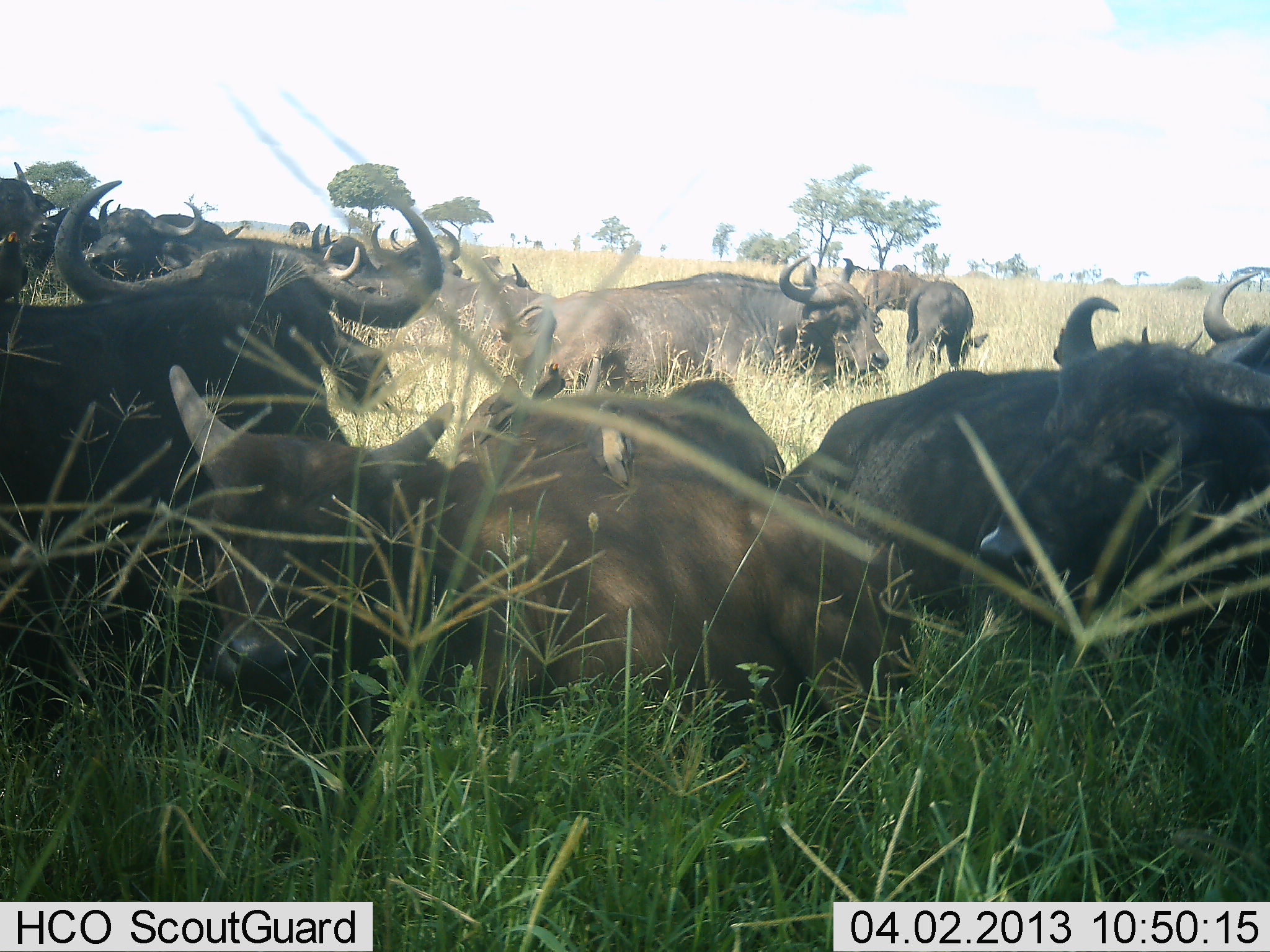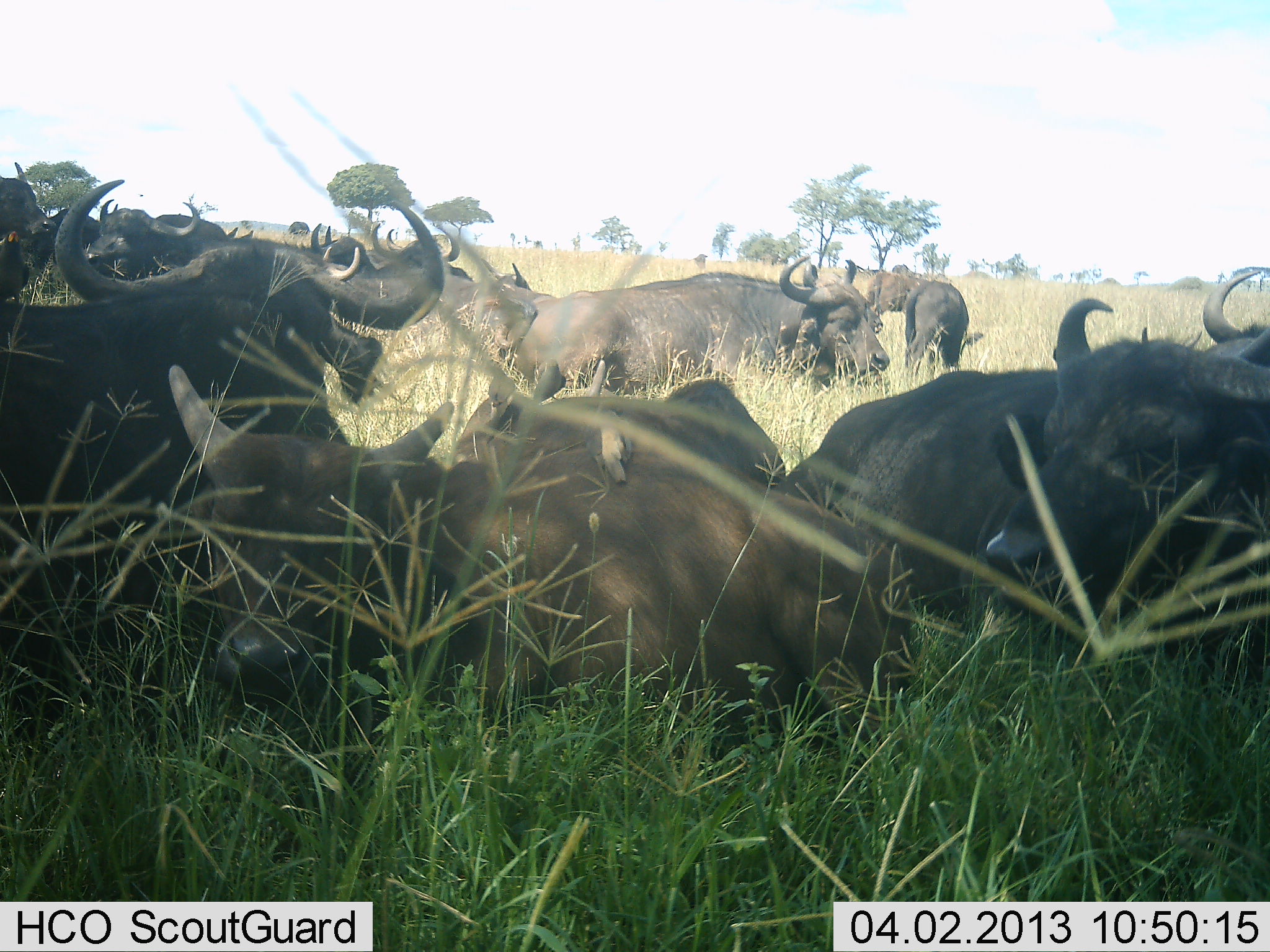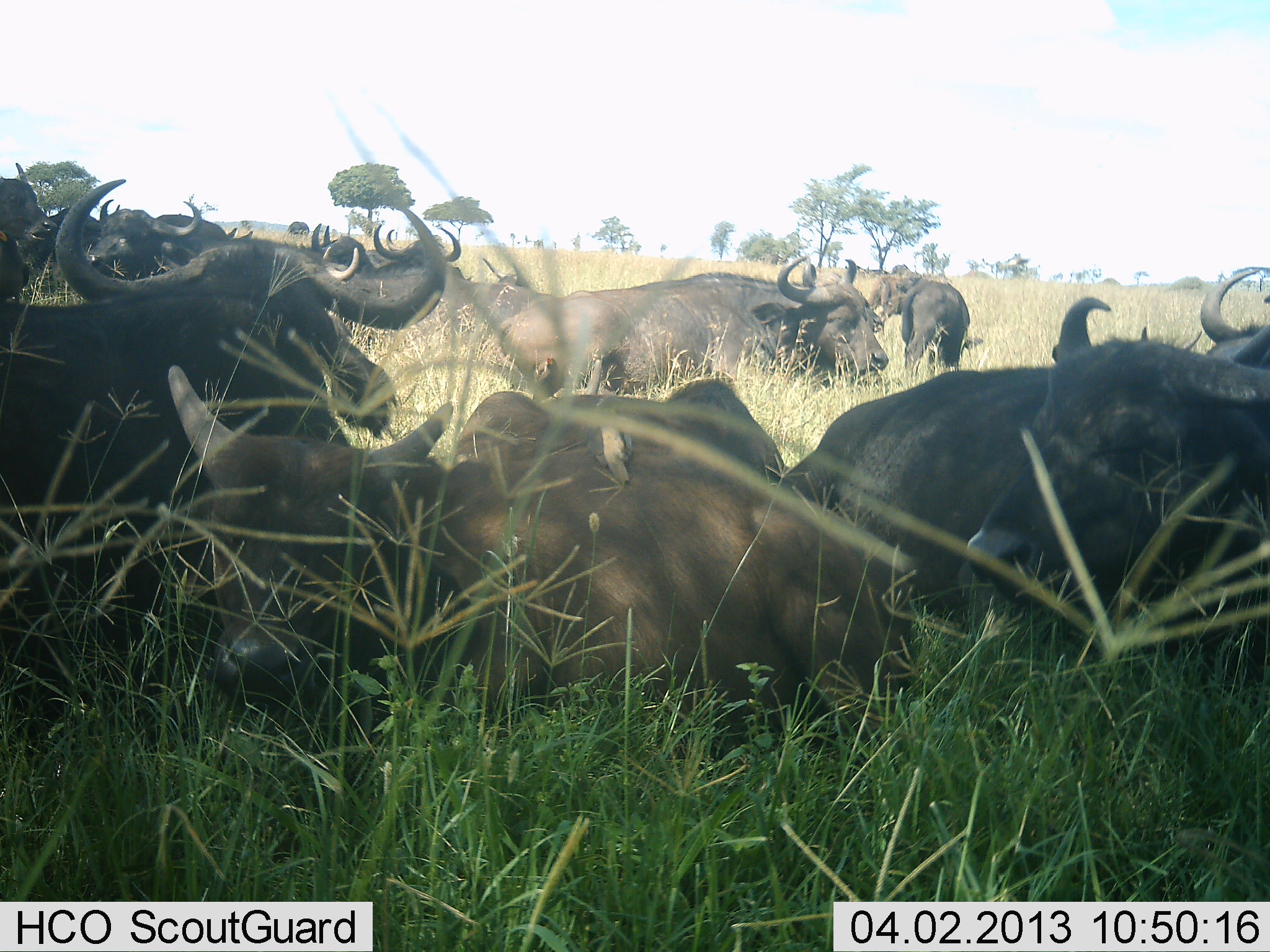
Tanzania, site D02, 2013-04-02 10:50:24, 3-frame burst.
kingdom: Animalia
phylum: Chordata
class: Mammalia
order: Artiodactyla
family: Bovidae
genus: Syncerus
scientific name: Syncerus caffer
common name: cape buffalo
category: buffalo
Buffalo (cape buffalo) (Syncerus caffer), count 11-50. Behavior (volunteer vote fractions): standing 53%, resting 100%, moving 0%, interacting 0%. Young present (vote fraction): 37%. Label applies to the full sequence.